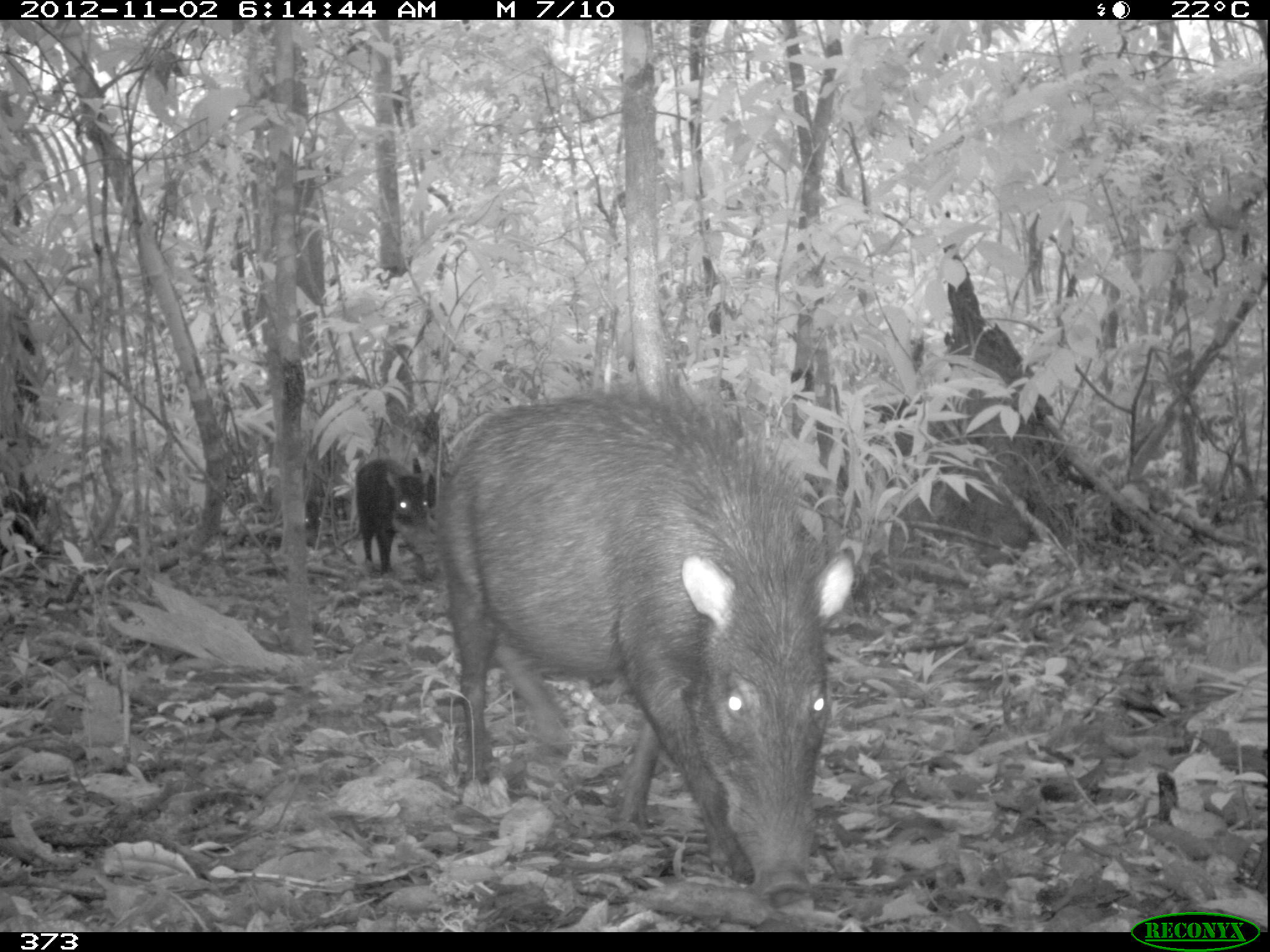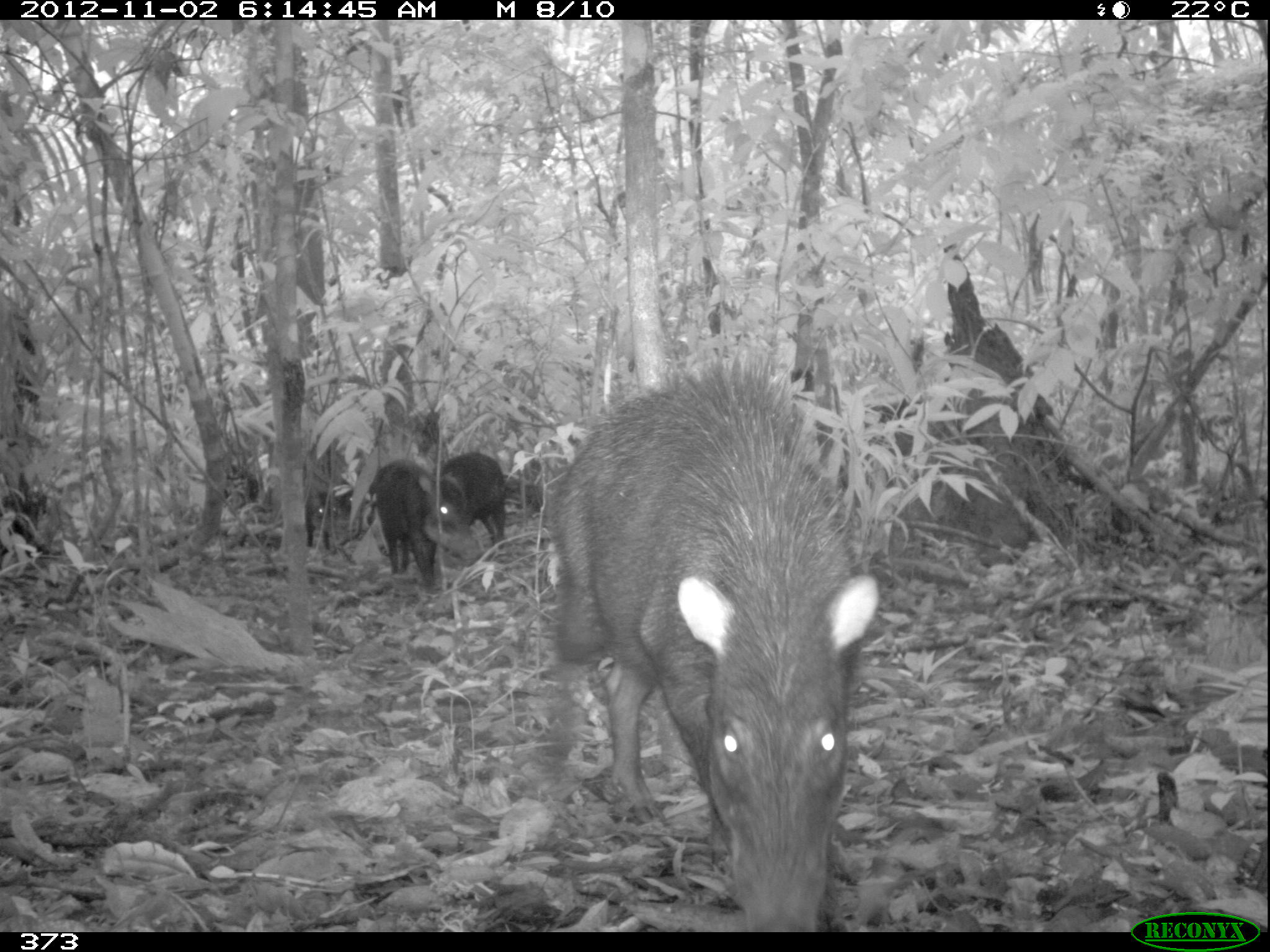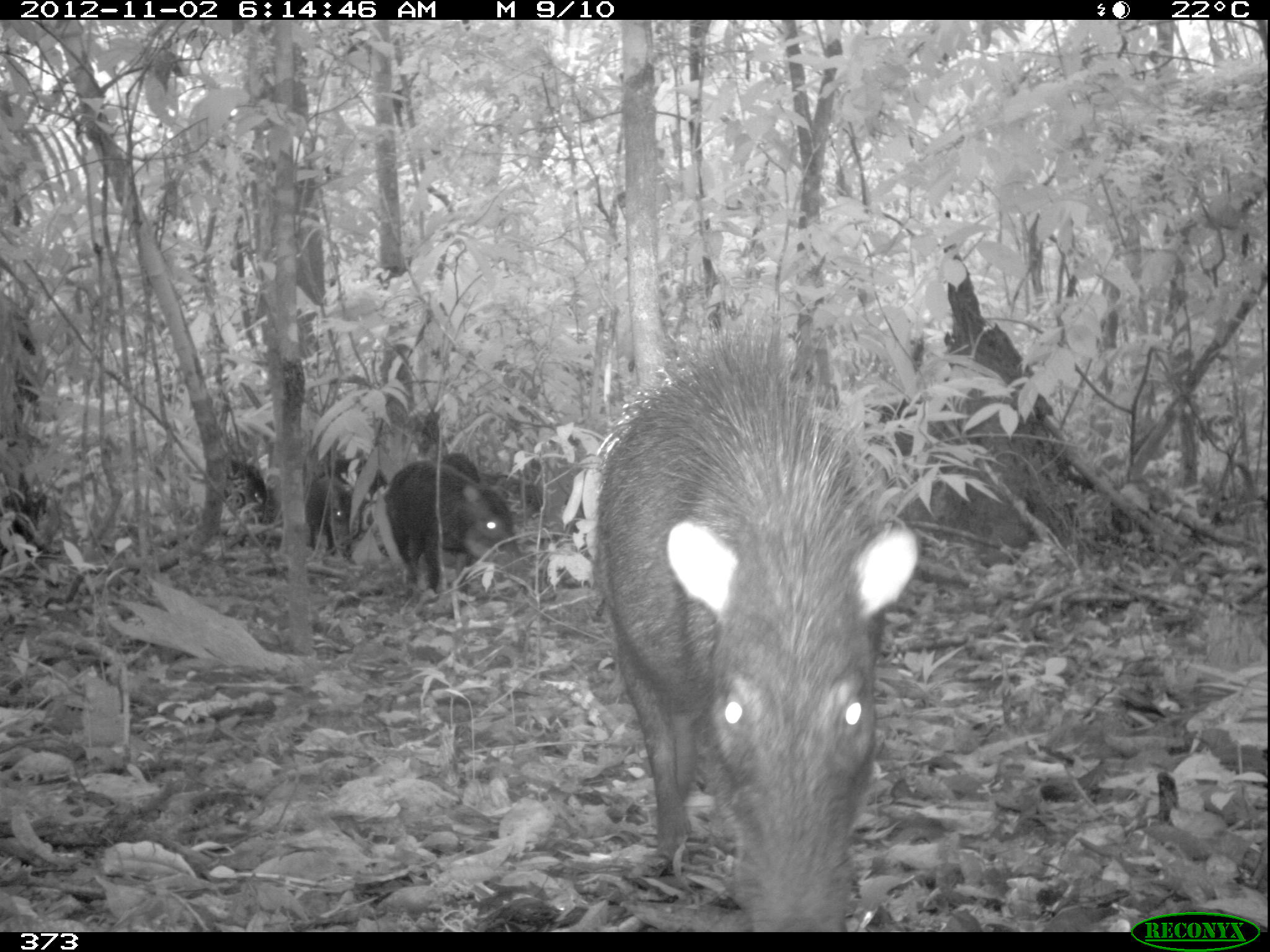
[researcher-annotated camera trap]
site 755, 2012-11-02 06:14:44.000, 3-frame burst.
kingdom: Animalia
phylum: Chordata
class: Mammalia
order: Artiodactyla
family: Tayassuidae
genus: Tayassu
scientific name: Tayassu pecari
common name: white-lipped peccary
Tayassu pecari (white-lipped peccary).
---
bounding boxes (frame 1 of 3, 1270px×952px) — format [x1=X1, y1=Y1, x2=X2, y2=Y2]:
tayassu pecari: [x1=432, y1=377, x2=855, y2=908]; [x1=354, y1=457, x2=435, y2=573]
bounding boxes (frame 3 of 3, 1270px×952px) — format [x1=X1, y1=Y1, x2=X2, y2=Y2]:
tayassu pecari: [x1=590, y1=314, x2=922, y2=932]; [x1=383, y1=460, x2=528, y2=603]; [x1=306, y1=471, x2=370, y2=561]; [x1=225, y1=461, x2=270, y2=524]; [x1=441, y1=453, x2=482, y2=483]